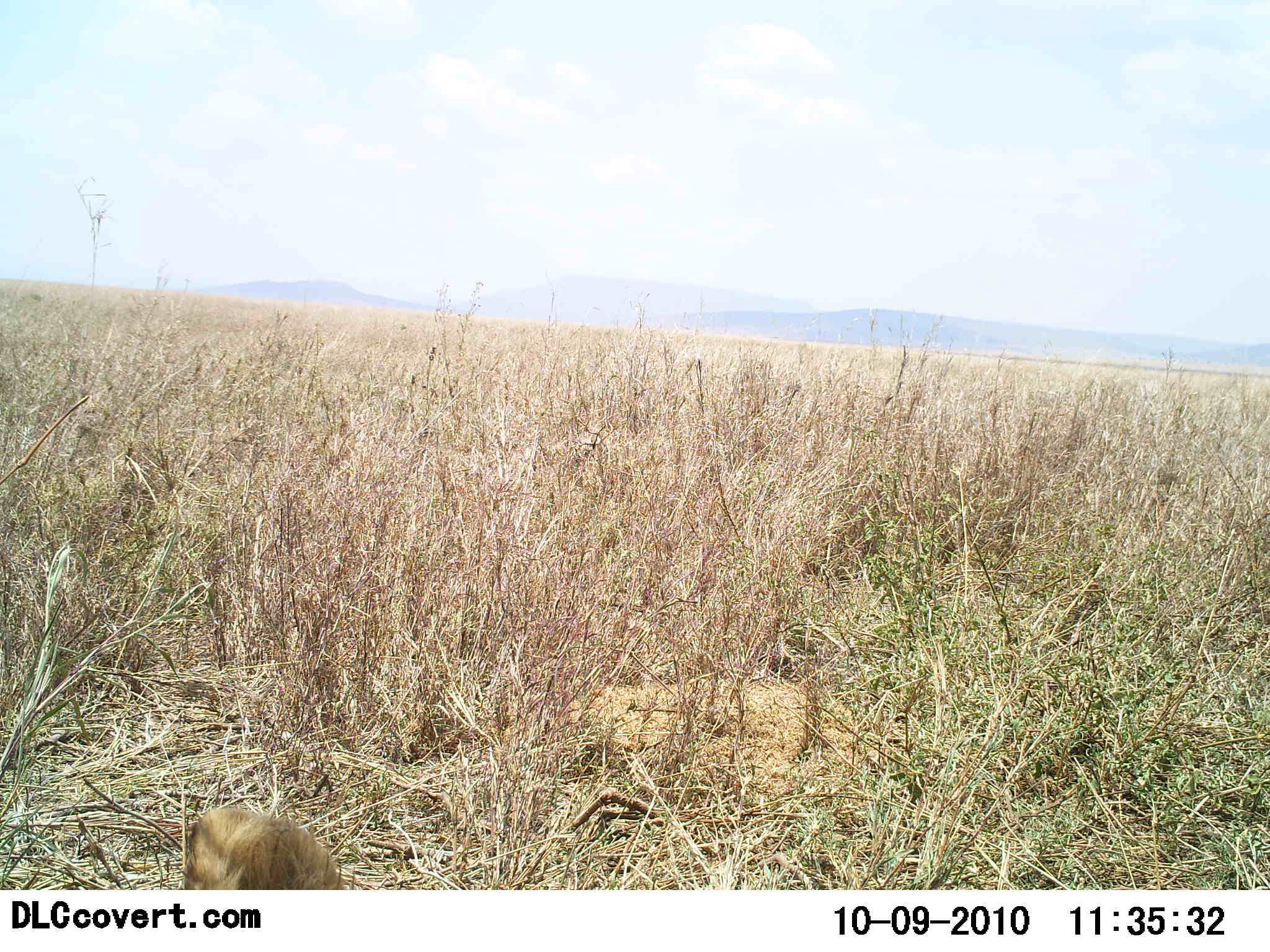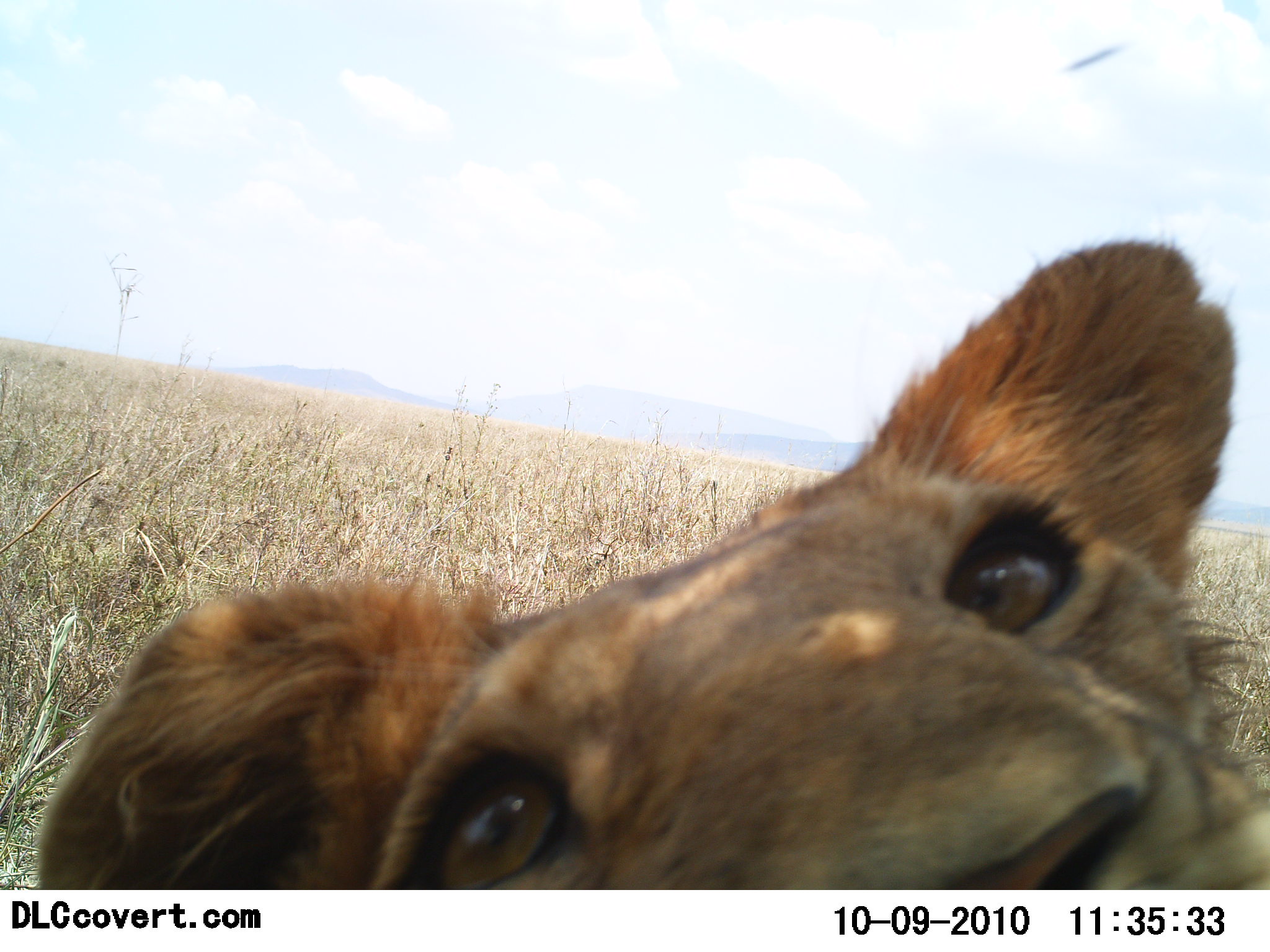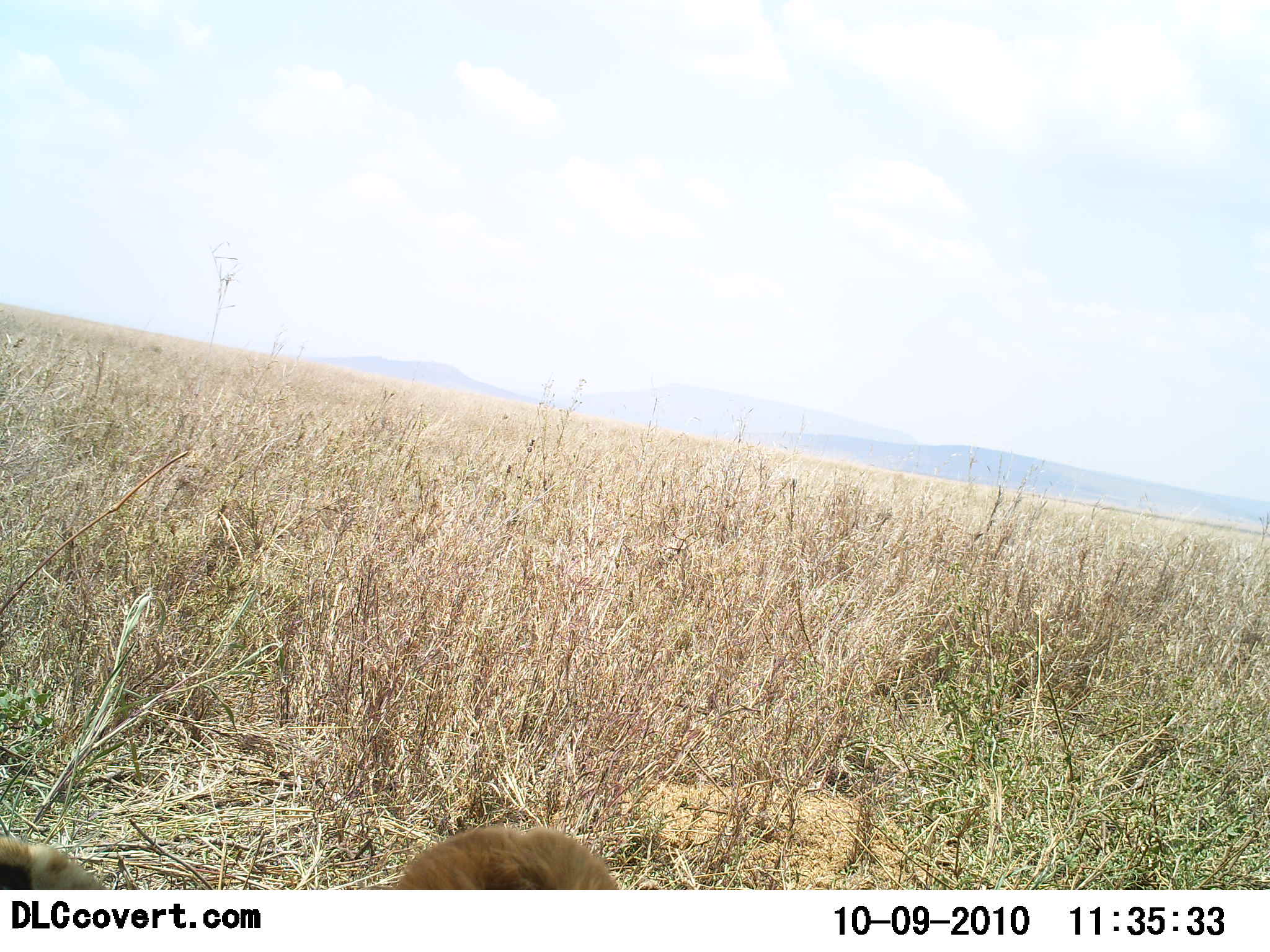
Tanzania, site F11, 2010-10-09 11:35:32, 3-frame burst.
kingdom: Animalia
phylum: Chordata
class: Mammalia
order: Carnivora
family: Felidae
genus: Panthera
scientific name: Panthera leo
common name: lion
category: lionfemale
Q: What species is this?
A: Lionfemale (lion) (Panthera leo).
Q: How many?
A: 1.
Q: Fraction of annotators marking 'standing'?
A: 9%.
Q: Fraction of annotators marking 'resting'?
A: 27%.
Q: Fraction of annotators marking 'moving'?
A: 18%.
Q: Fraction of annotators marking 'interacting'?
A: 55%.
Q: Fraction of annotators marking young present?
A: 36%.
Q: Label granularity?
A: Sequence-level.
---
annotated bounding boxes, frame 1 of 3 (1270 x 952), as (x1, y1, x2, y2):
animal: (184, 808, 344, 891)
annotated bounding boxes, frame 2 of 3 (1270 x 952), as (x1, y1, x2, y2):
animal: (40, 234, 1270, 889)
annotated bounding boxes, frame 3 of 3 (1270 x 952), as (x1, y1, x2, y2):
animal: (0, 827, 616, 888)